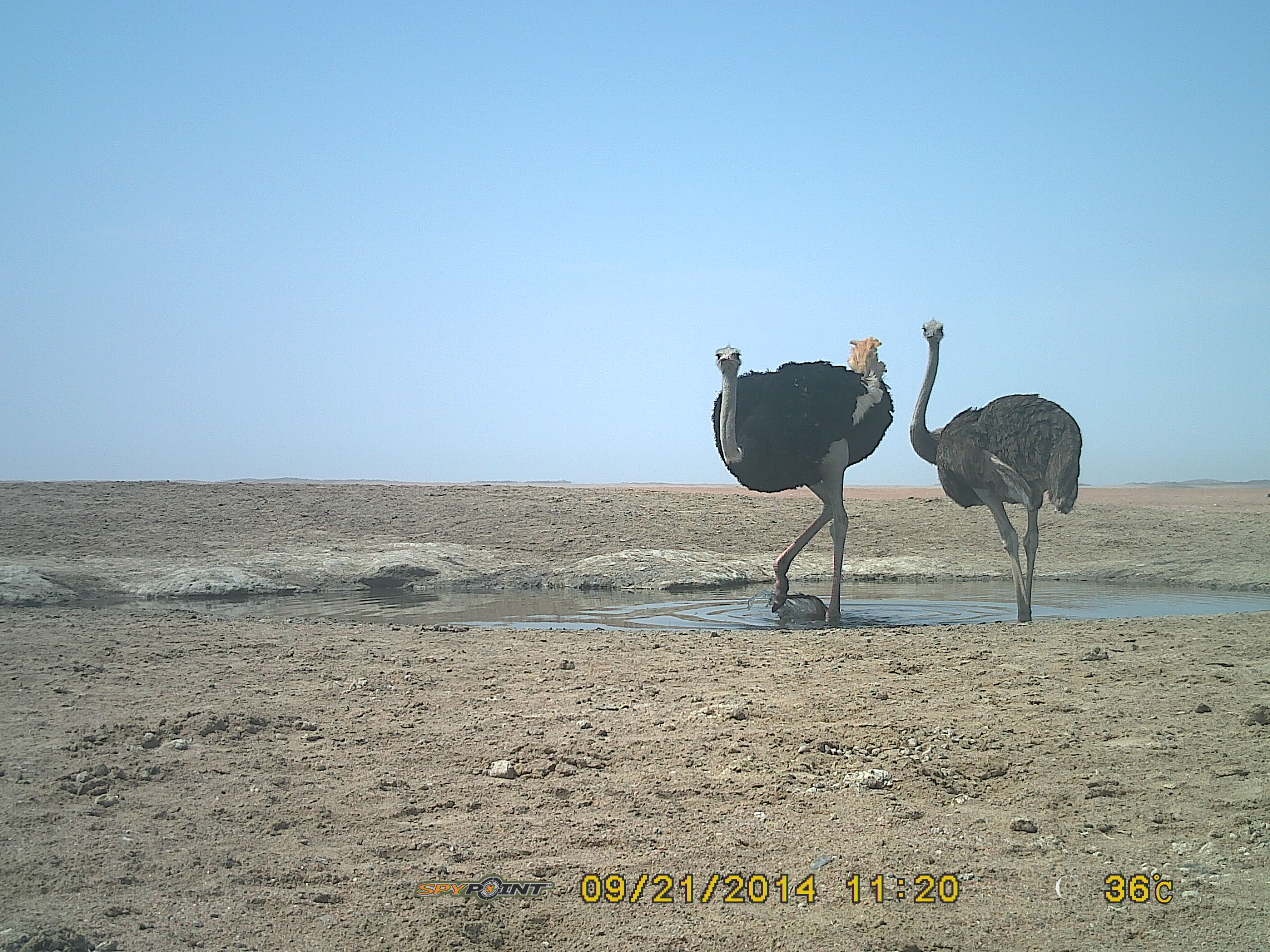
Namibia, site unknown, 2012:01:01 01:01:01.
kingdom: Animalia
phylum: Chordata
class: Aves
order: Struthioniformes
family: Struthionidae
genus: Struthio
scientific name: Struthio camelus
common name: common ostrich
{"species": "Struthio camelus (common ostrich)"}